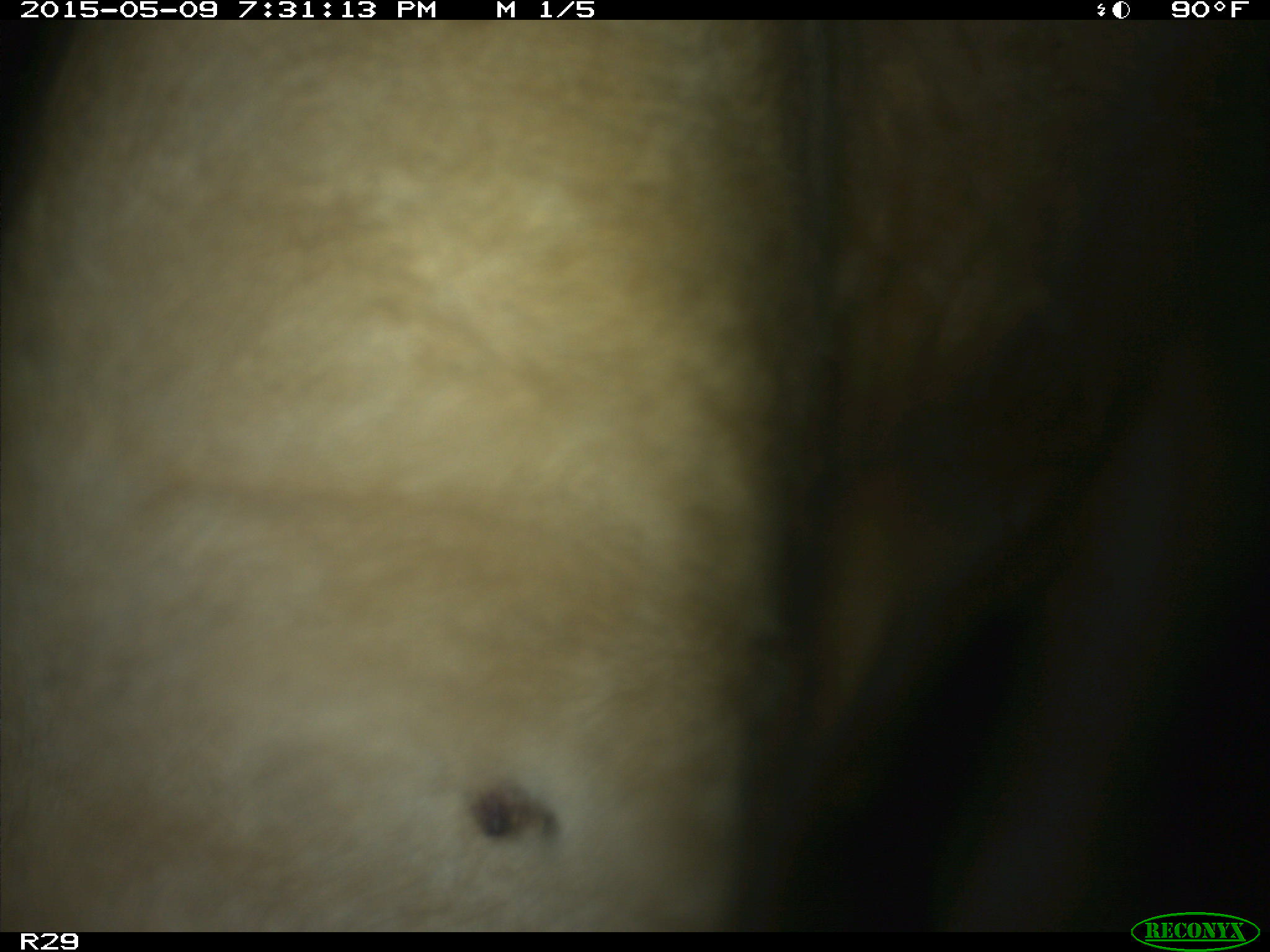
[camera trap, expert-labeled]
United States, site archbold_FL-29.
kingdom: Animalia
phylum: Chordata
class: Mammalia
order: Artiodactyla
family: Bovidae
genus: Bos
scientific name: Bos taurus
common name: domestic cow